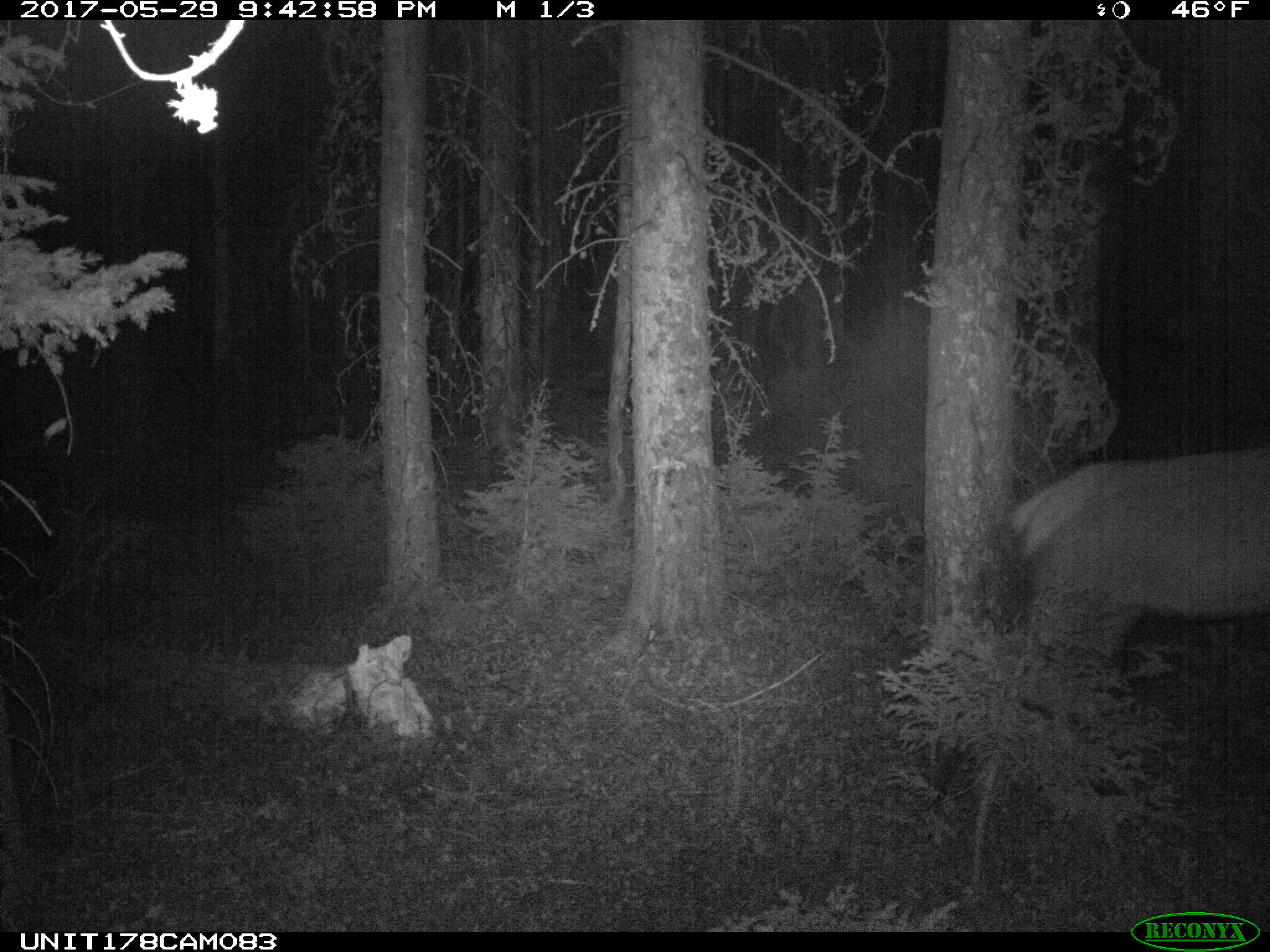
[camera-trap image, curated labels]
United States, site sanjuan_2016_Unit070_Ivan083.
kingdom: Animalia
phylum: Chordata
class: Mammalia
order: Artiodactyla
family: Cervidae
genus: Cervus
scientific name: Cervus elaphus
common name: red deer